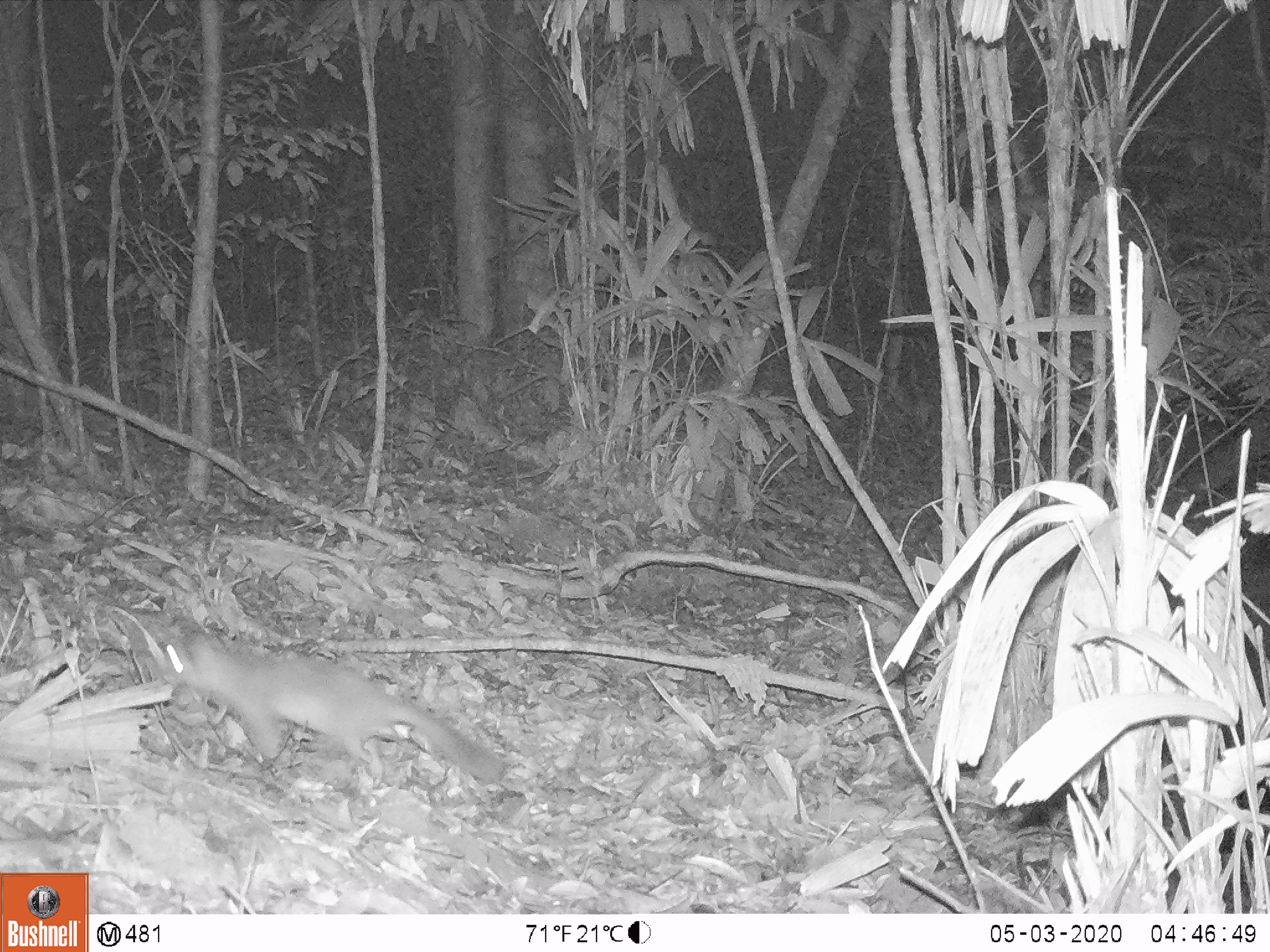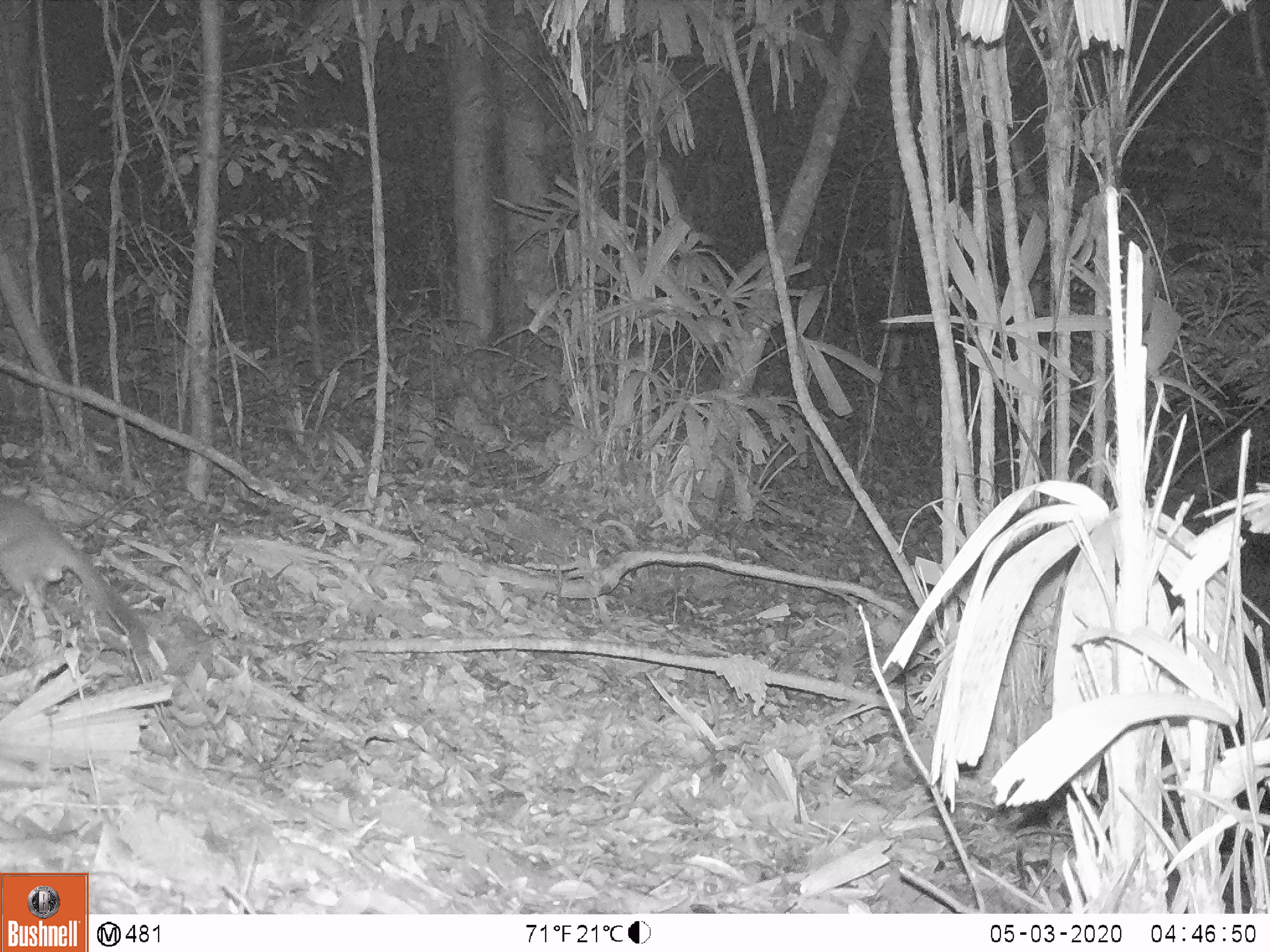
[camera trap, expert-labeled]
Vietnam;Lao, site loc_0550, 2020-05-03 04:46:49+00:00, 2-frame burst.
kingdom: Animalia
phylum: Chordata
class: Mammalia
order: Carnivora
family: Mustelidae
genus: Melogale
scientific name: Melogale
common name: ferret badger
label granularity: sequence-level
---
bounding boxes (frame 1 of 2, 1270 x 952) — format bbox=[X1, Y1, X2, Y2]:
ferret badger: bbox=[162, 635, 506, 788]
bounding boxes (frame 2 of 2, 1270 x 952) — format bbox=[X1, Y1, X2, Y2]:
ferret badger: bbox=[0, 490, 150, 655]